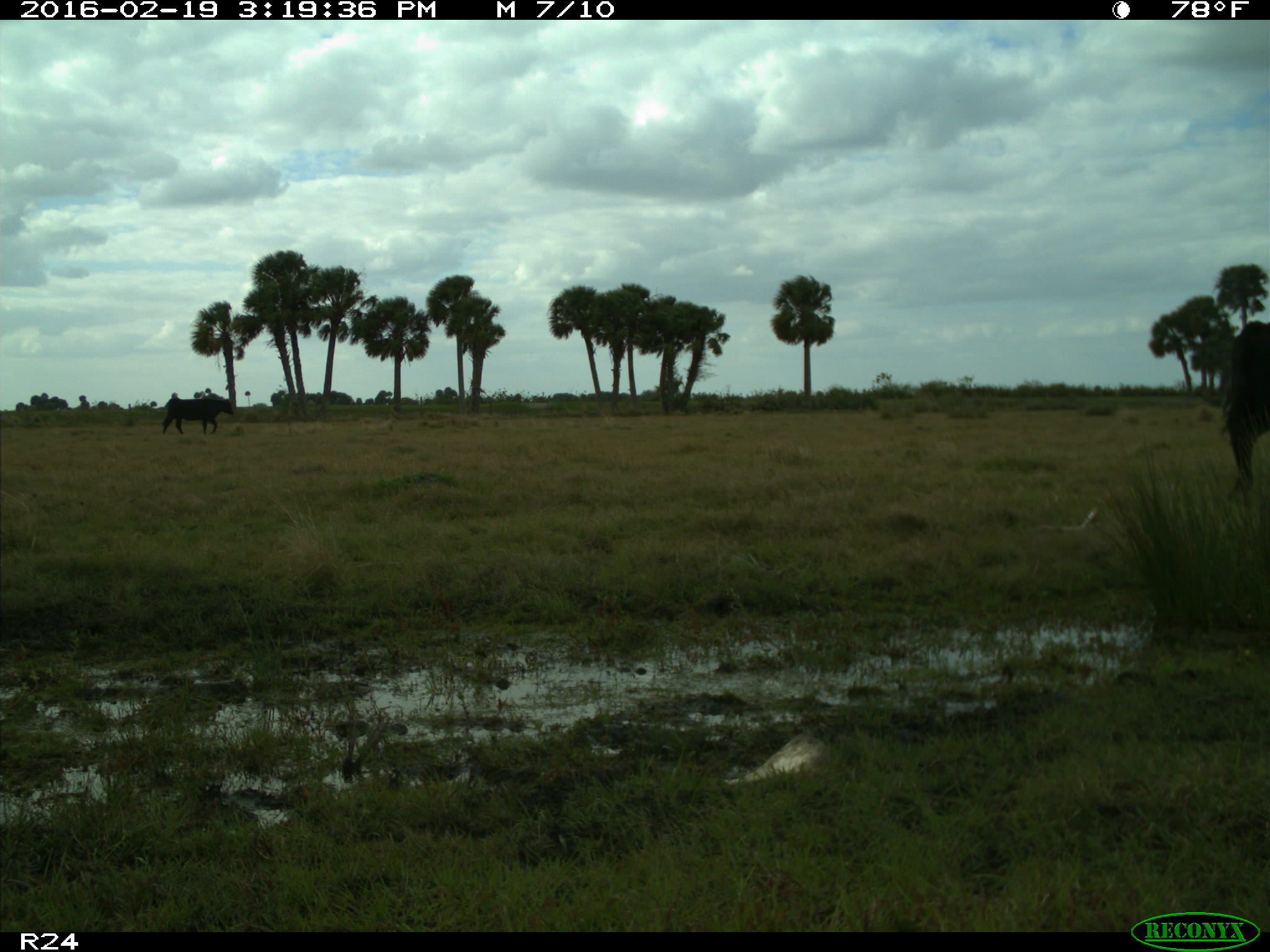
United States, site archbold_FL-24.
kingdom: Animalia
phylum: Chordata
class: Mammalia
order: Artiodactyla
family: Bovidae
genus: Bos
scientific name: Bos taurus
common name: domestic cow